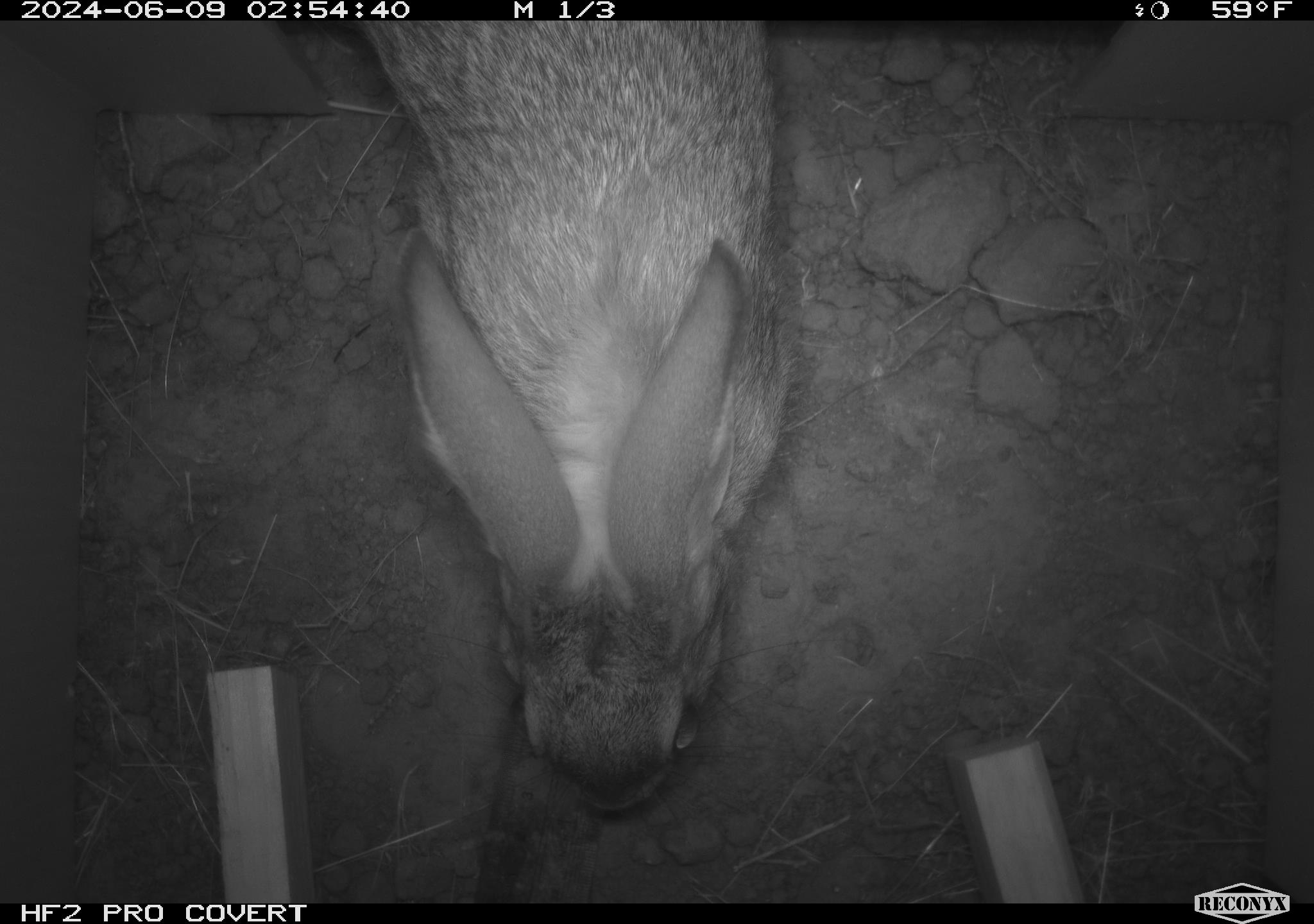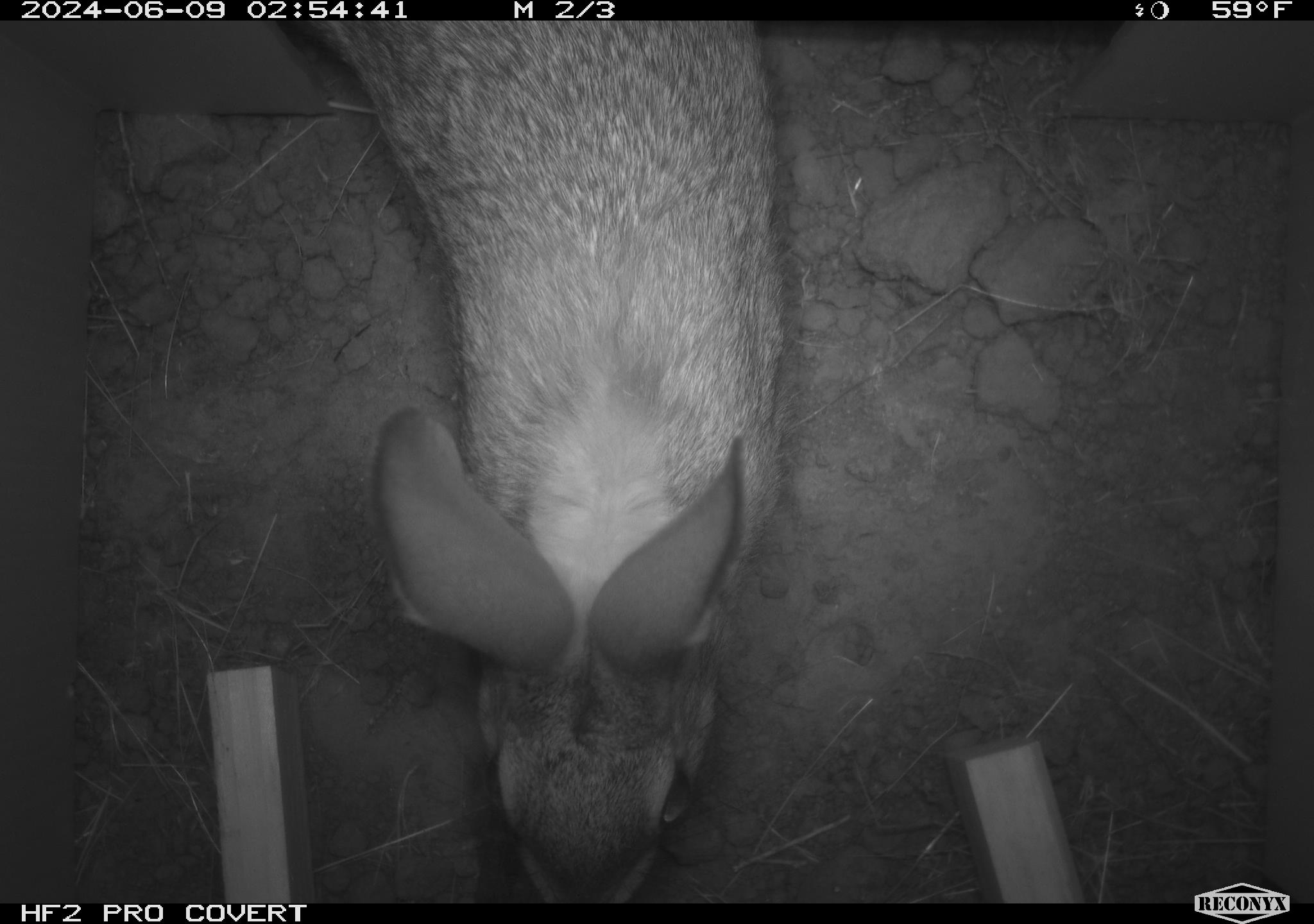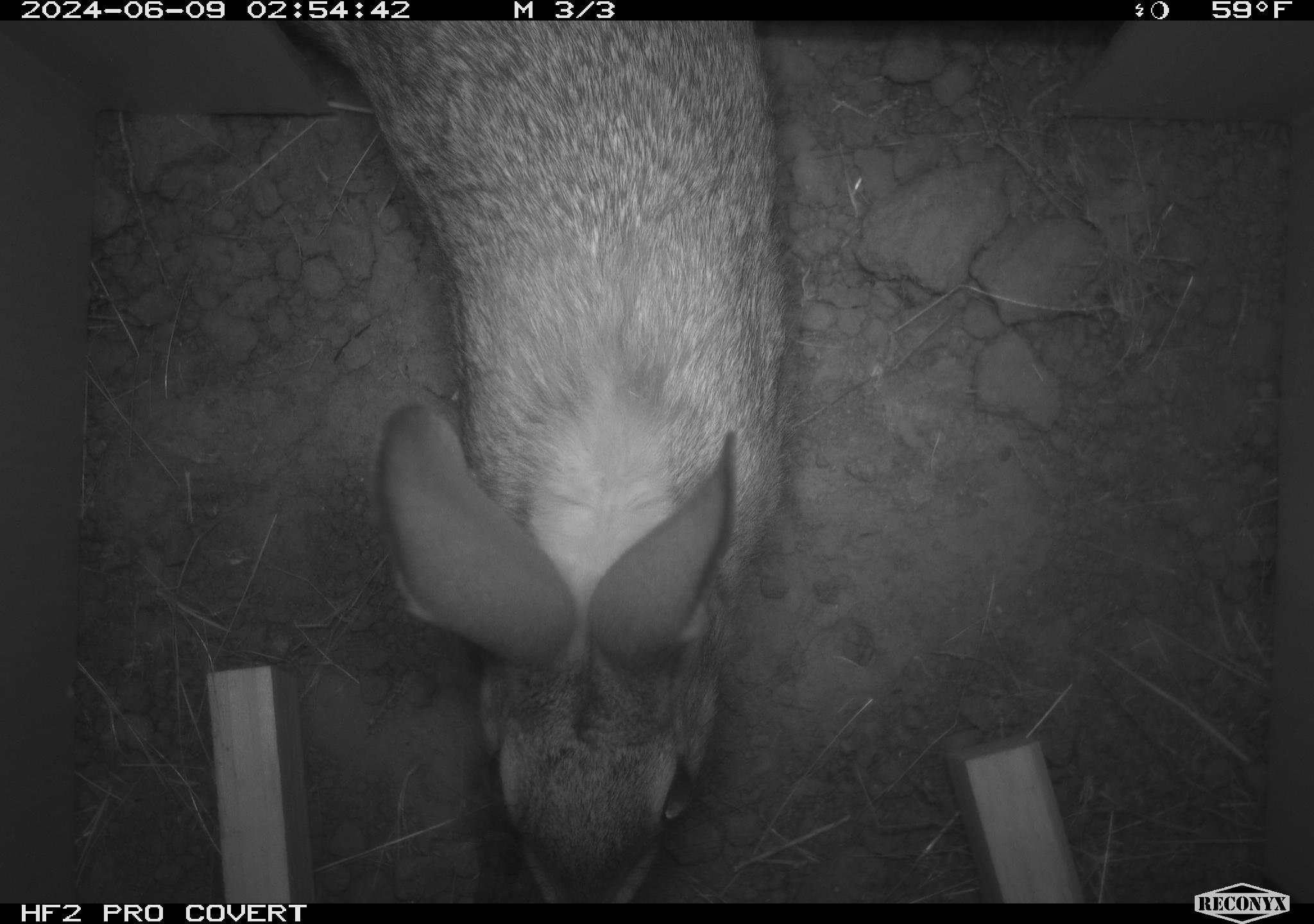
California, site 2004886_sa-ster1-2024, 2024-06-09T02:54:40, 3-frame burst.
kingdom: Animalia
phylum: Chordata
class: Mammalia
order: Lagomorpha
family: Leporidae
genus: Sylvilagus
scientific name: Sylvilagus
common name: cottontail rabbits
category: sylvilagus species